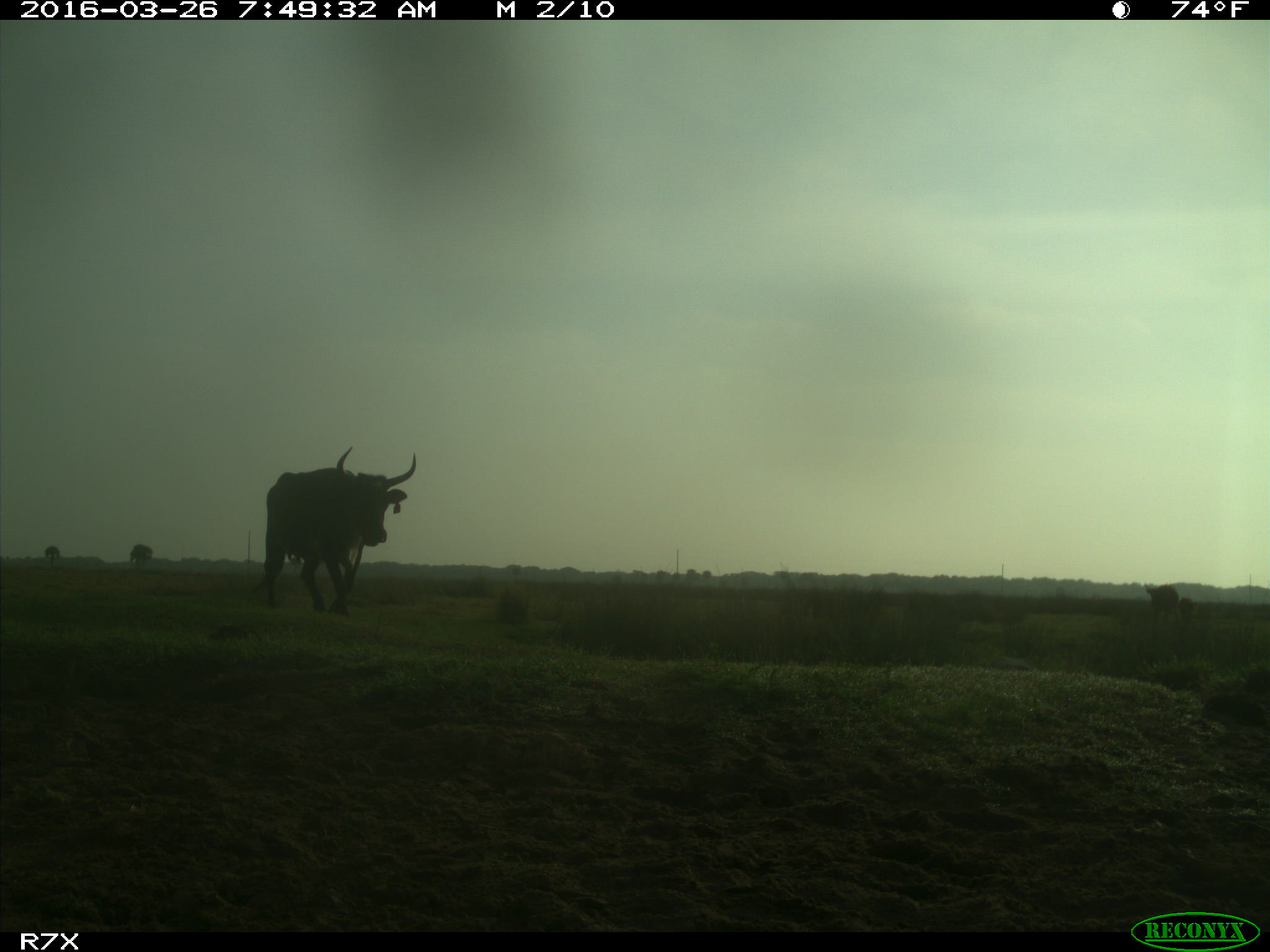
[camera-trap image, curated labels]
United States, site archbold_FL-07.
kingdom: Animalia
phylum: Chordata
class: Mammalia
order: Artiodactyla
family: Bovidae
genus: Bos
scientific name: Bos taurus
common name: domestic cow